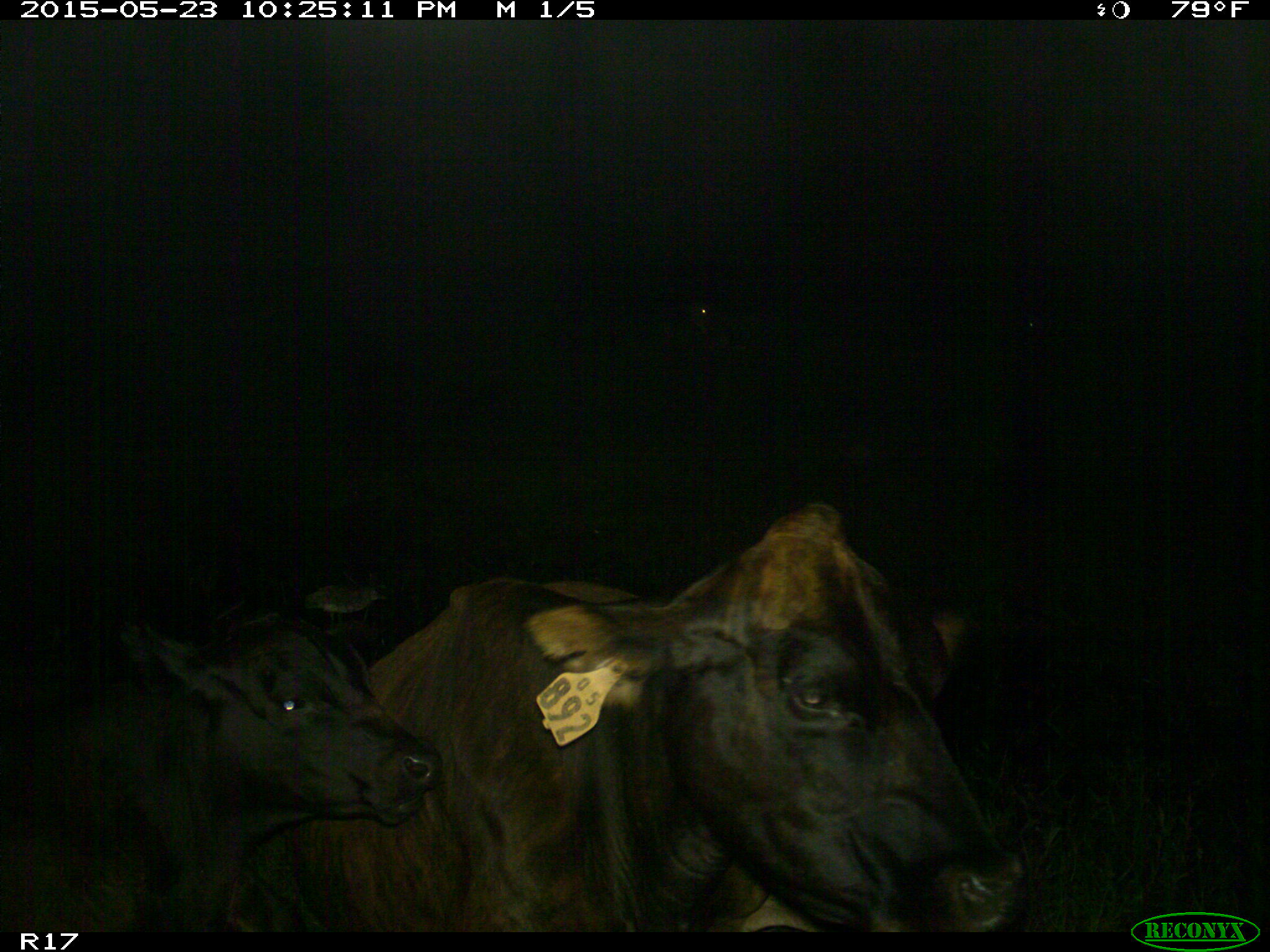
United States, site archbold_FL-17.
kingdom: Animalia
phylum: Chordata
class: Mammalia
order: Artiodactyla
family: Bovidae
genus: Bos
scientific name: Bos taurus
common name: domestic cow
Bos taurus (domestic cow).